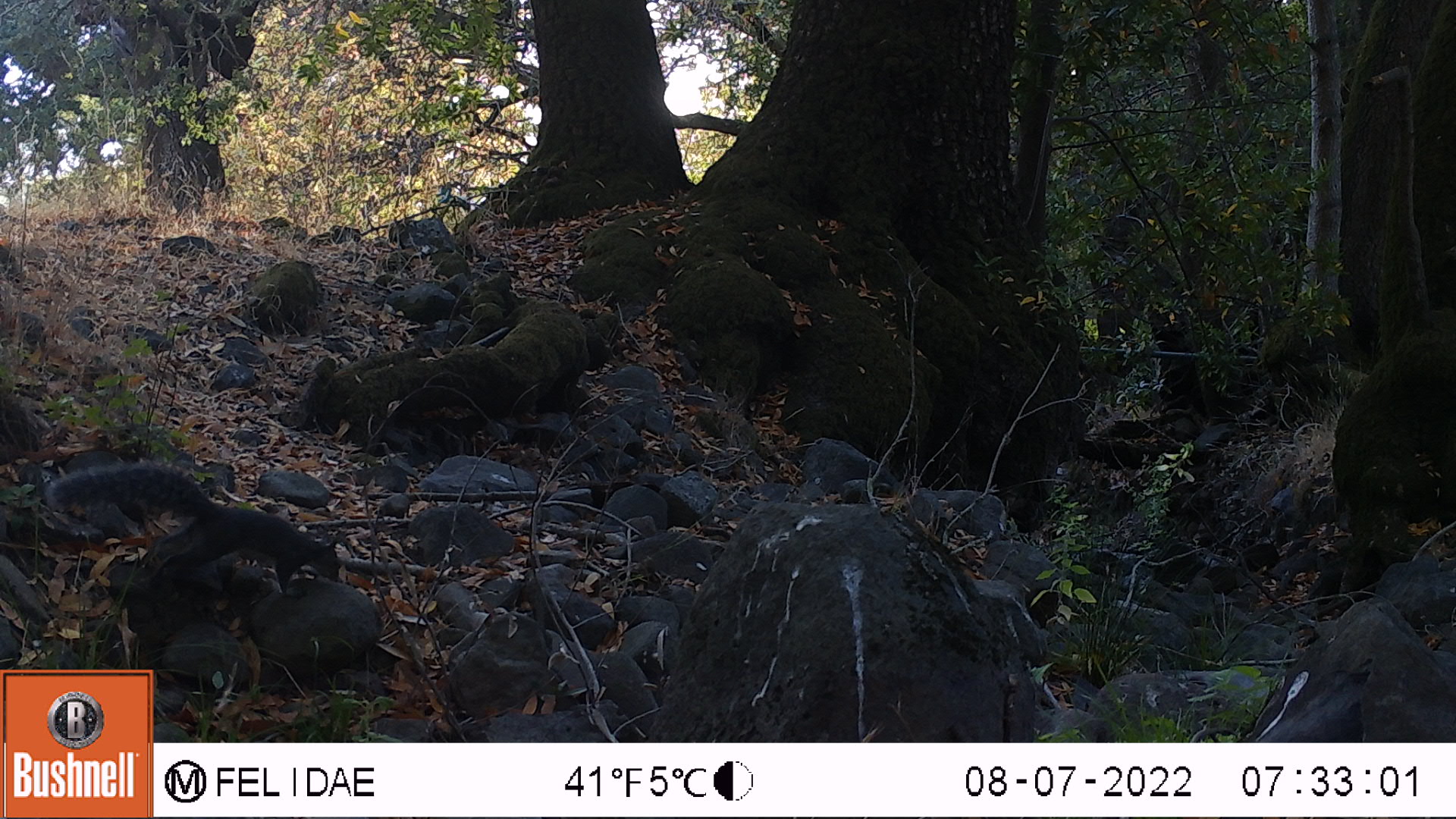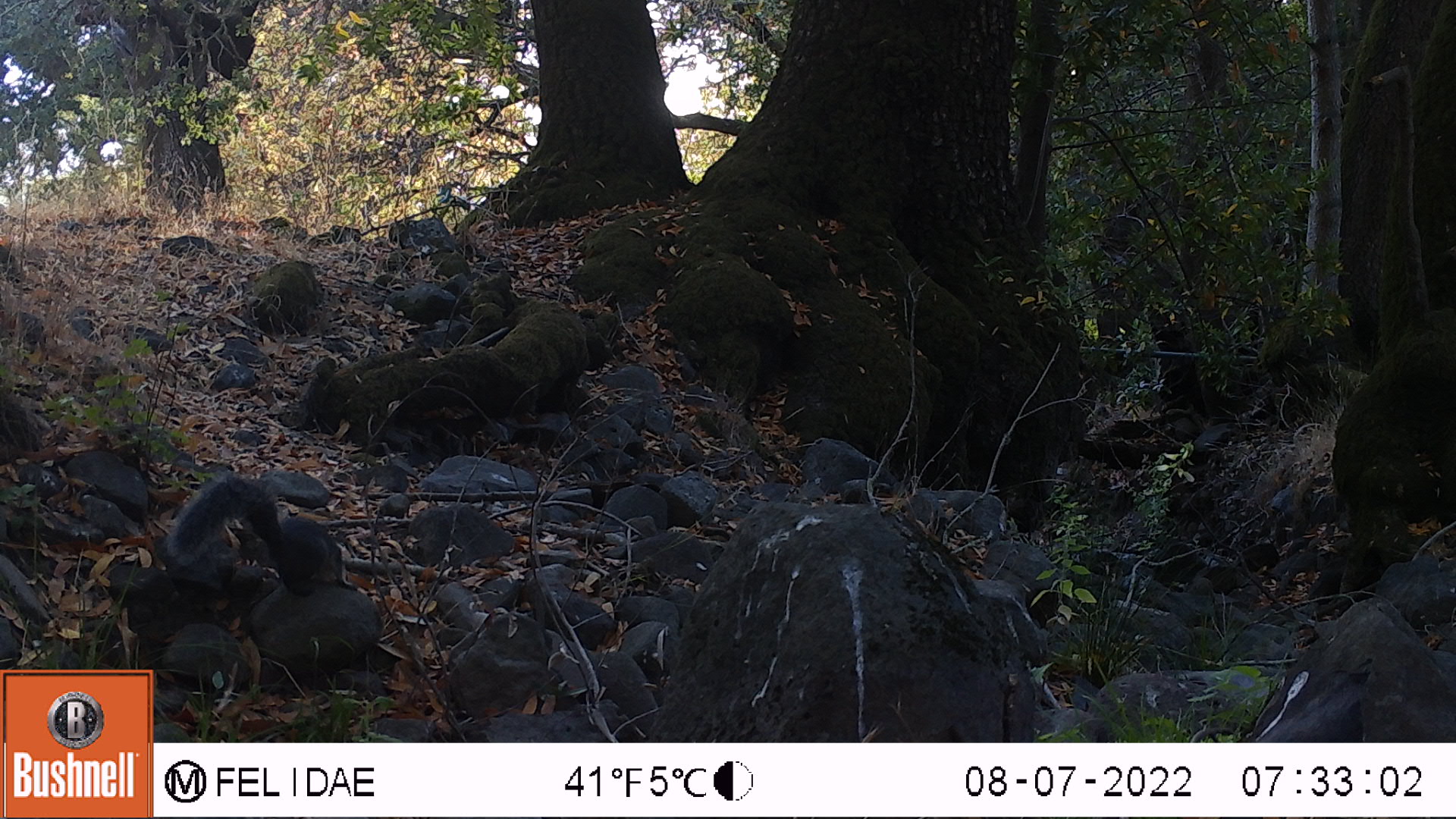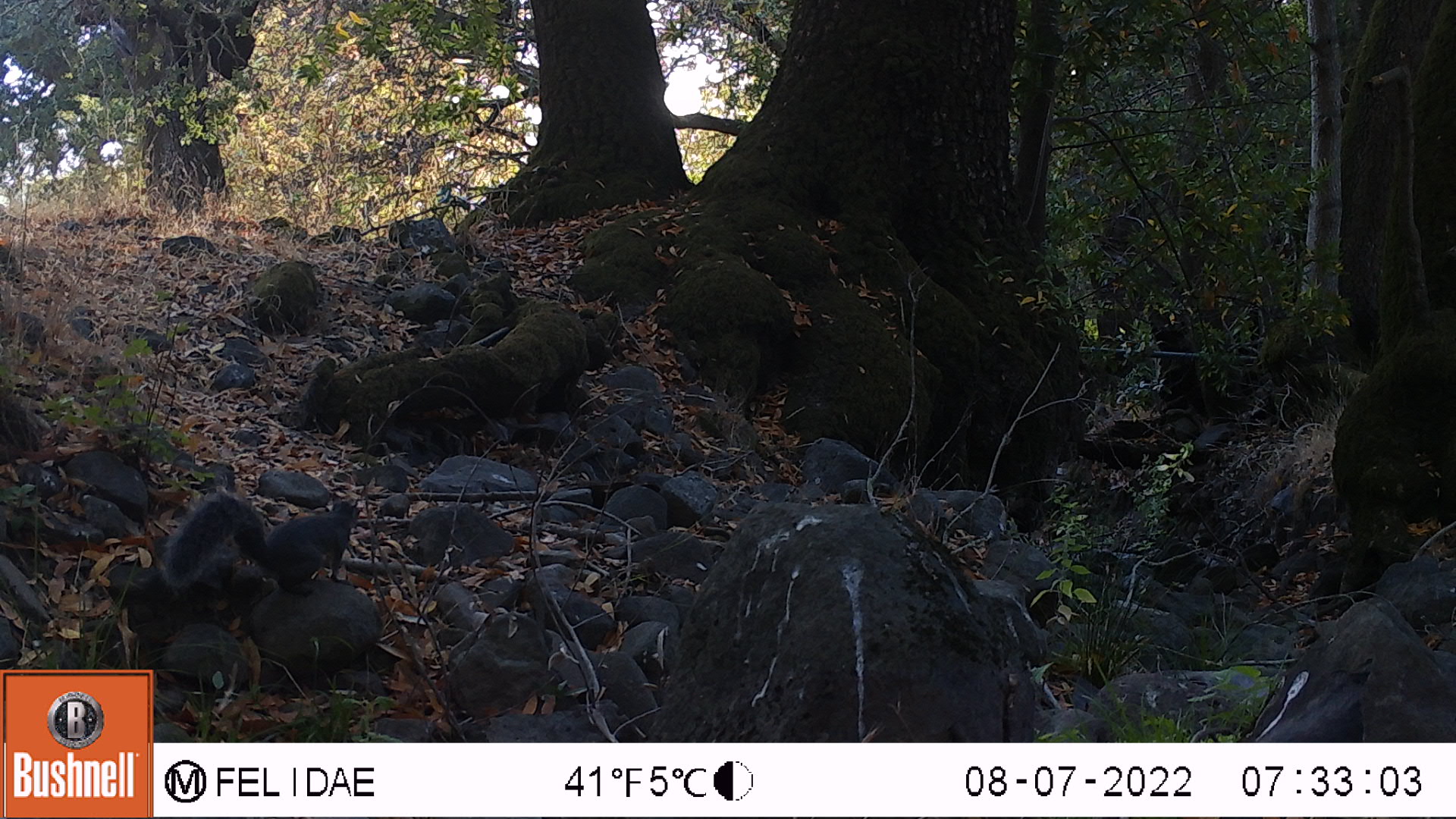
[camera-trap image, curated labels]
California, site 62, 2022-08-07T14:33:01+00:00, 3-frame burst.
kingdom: Animalia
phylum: Chordata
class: Mammalia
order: Rodentia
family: Sciuridae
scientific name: Sciuridae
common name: squirrel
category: unknown squirrel